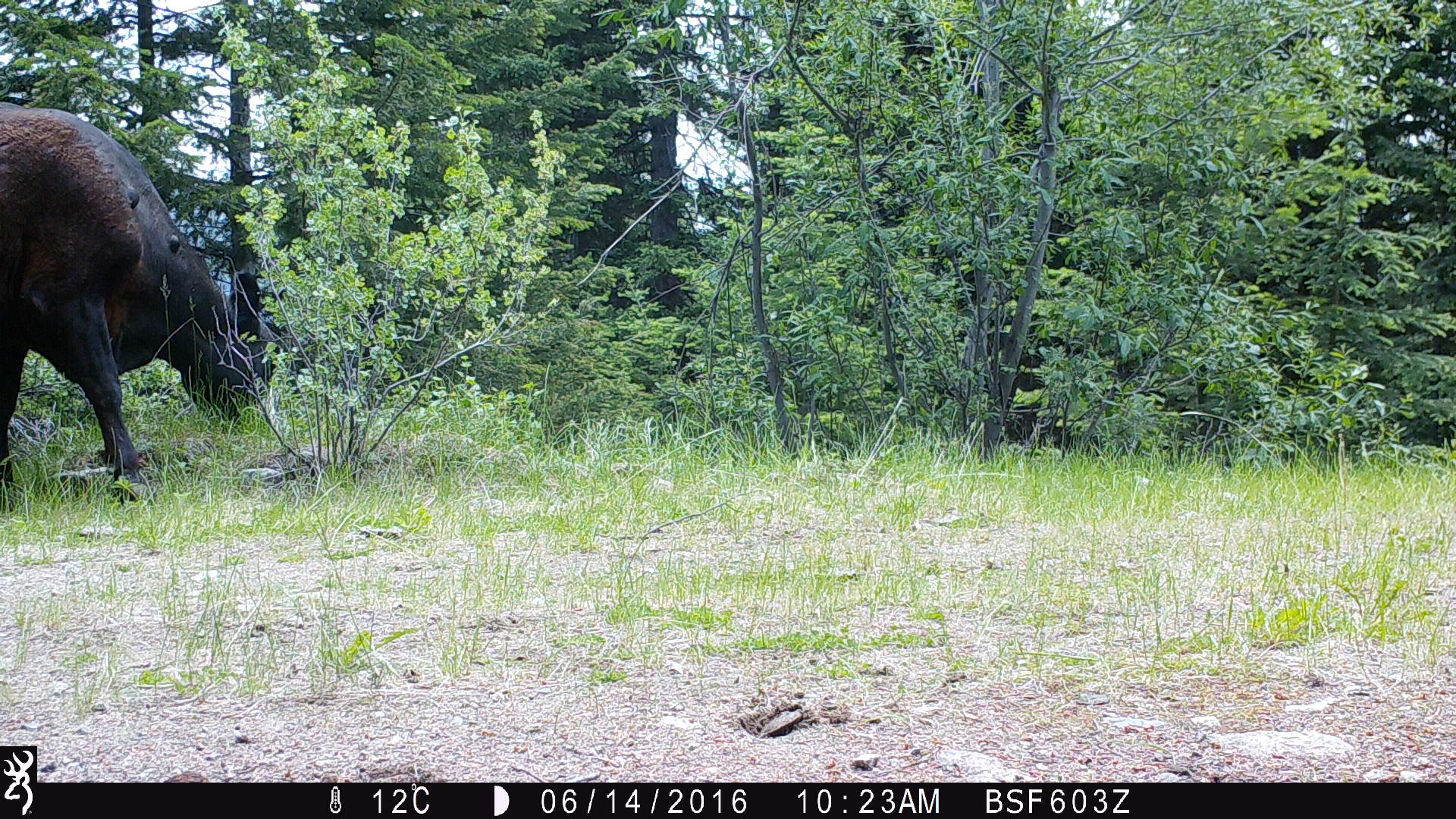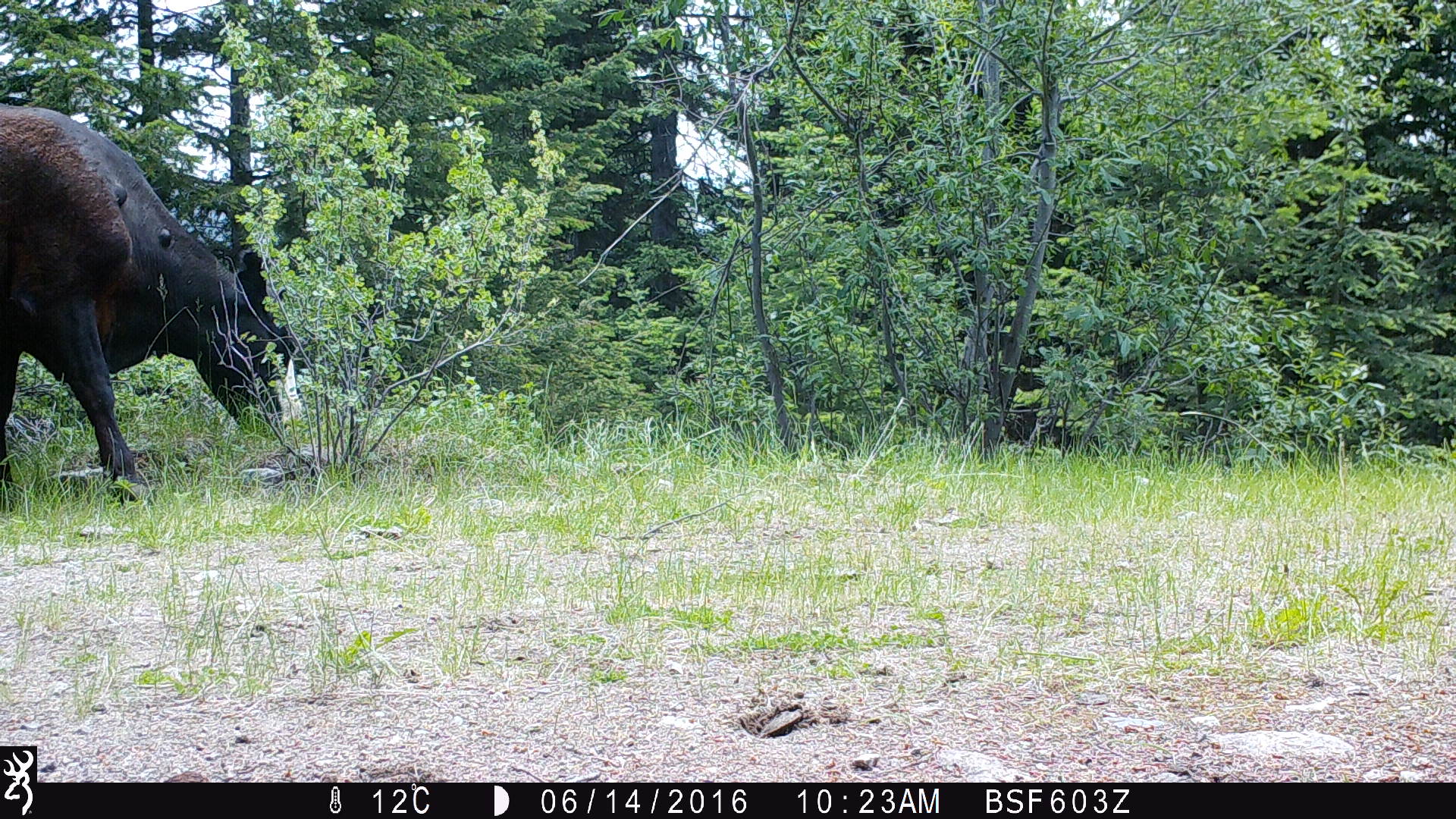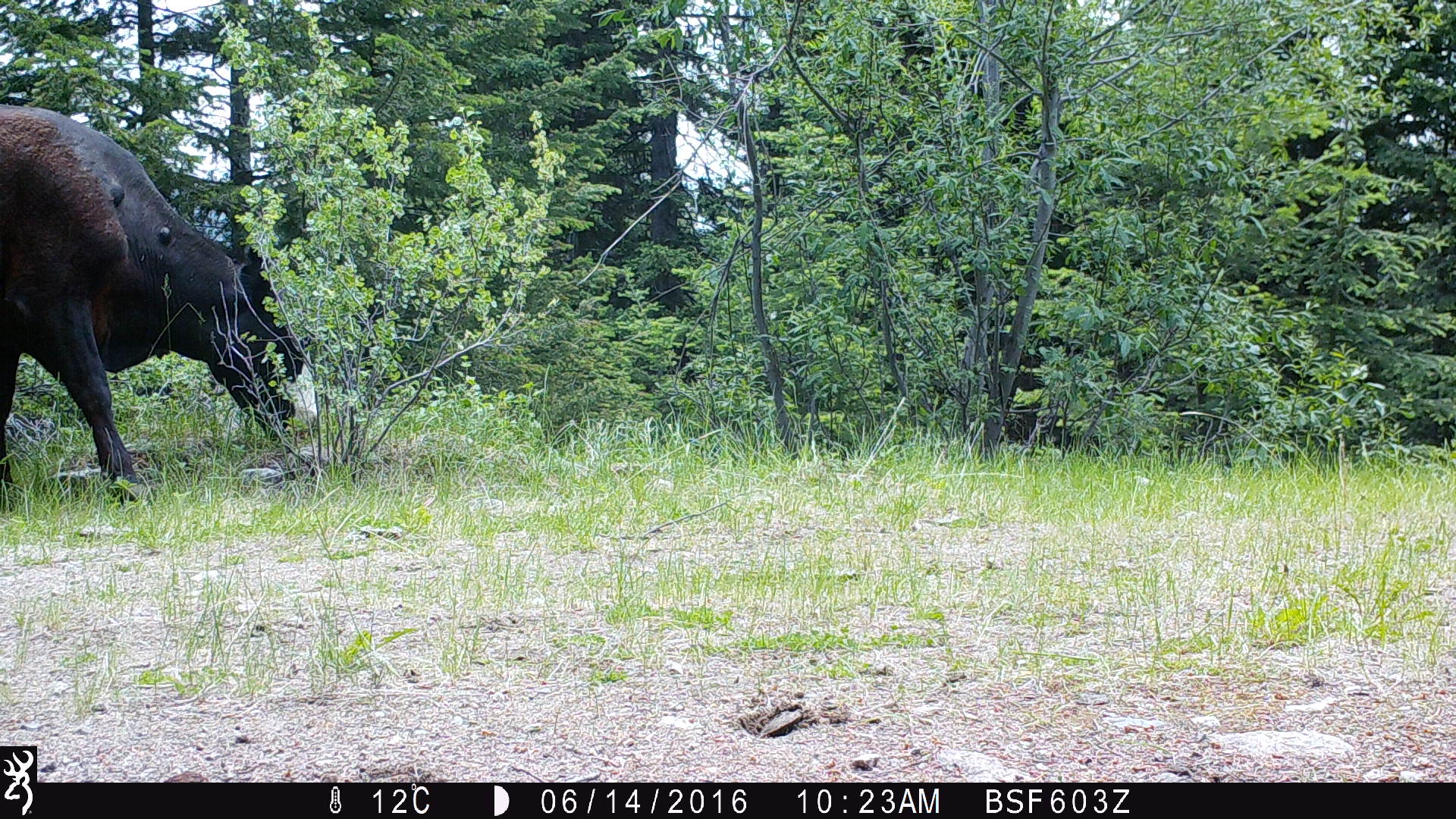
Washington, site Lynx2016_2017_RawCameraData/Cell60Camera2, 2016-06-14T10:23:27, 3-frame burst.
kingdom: Animalia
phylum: Chordata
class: Mammalia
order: Artiodactyla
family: Bovidae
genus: Bos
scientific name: Bos taurus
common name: domestic cattle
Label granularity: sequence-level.